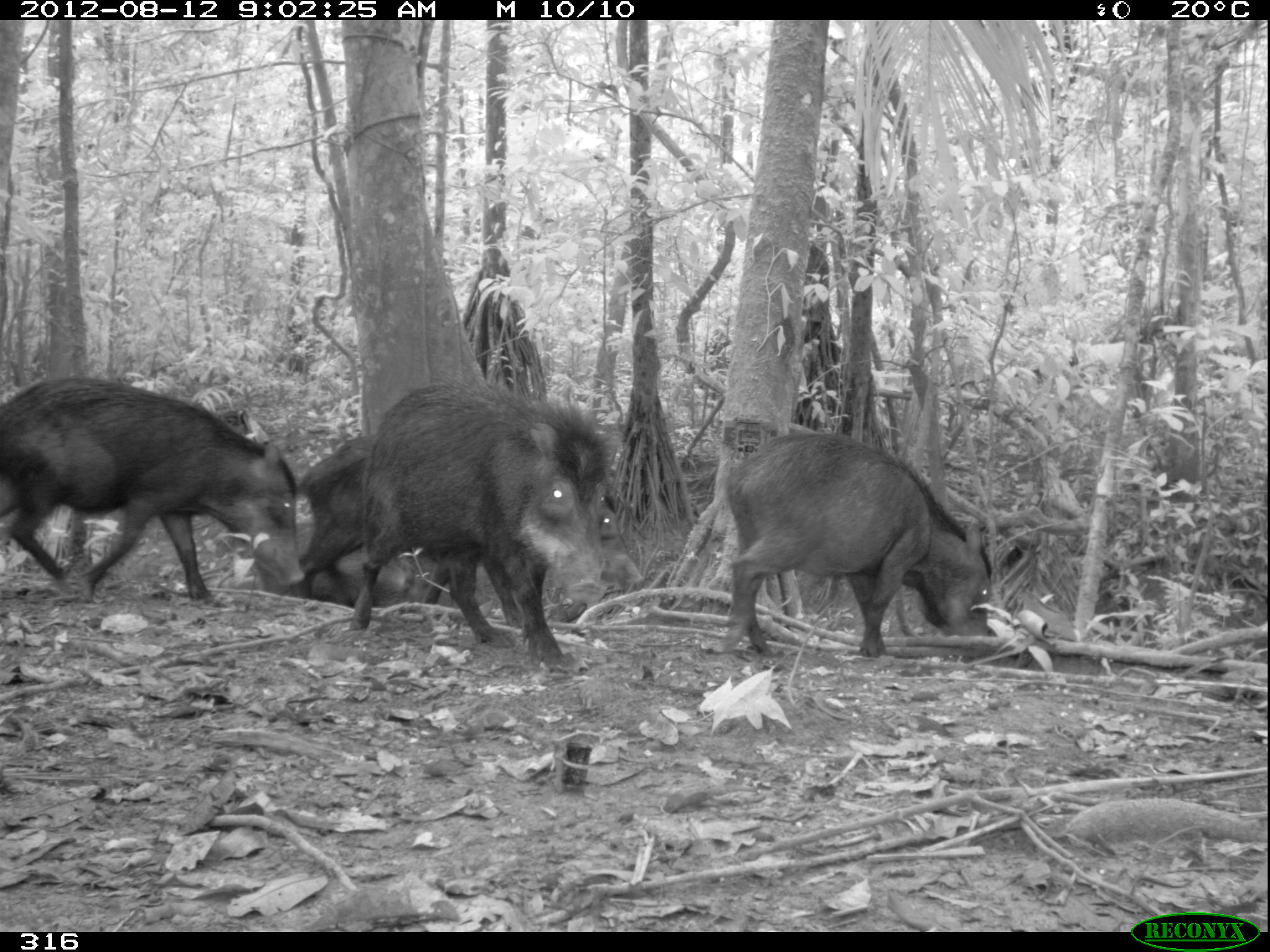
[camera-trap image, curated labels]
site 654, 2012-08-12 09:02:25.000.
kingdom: Animalia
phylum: Chordata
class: Mammalia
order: Artiodactyla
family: Tayassuidae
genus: Tayassu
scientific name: Tayassu pecari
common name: white-lipped peccary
Tayassu pecari (white-lipped peccary).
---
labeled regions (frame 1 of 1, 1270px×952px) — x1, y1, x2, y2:
tayassu pecari: 349, 371, 626, 668; 0, 371, 303, 598; 294, 434, 642, 628; 722, 431, 991, 656; 252, 520, 420, 609